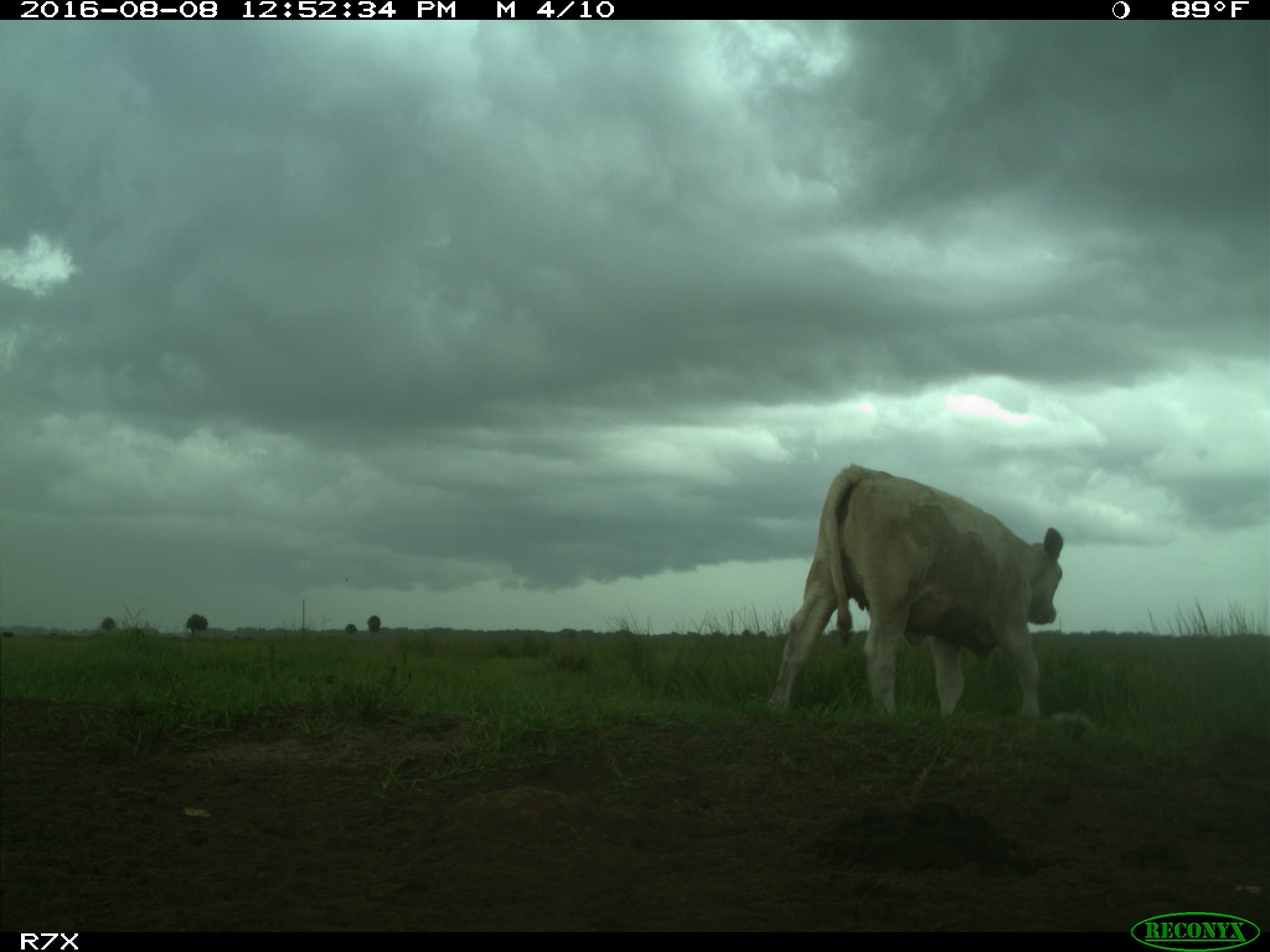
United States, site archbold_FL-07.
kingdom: Animalia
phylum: Chordata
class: Mammalia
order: Artiodactyla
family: Bovidae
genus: Bos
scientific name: Bos taurus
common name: domestic cow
Bos taurus (domestic cow).